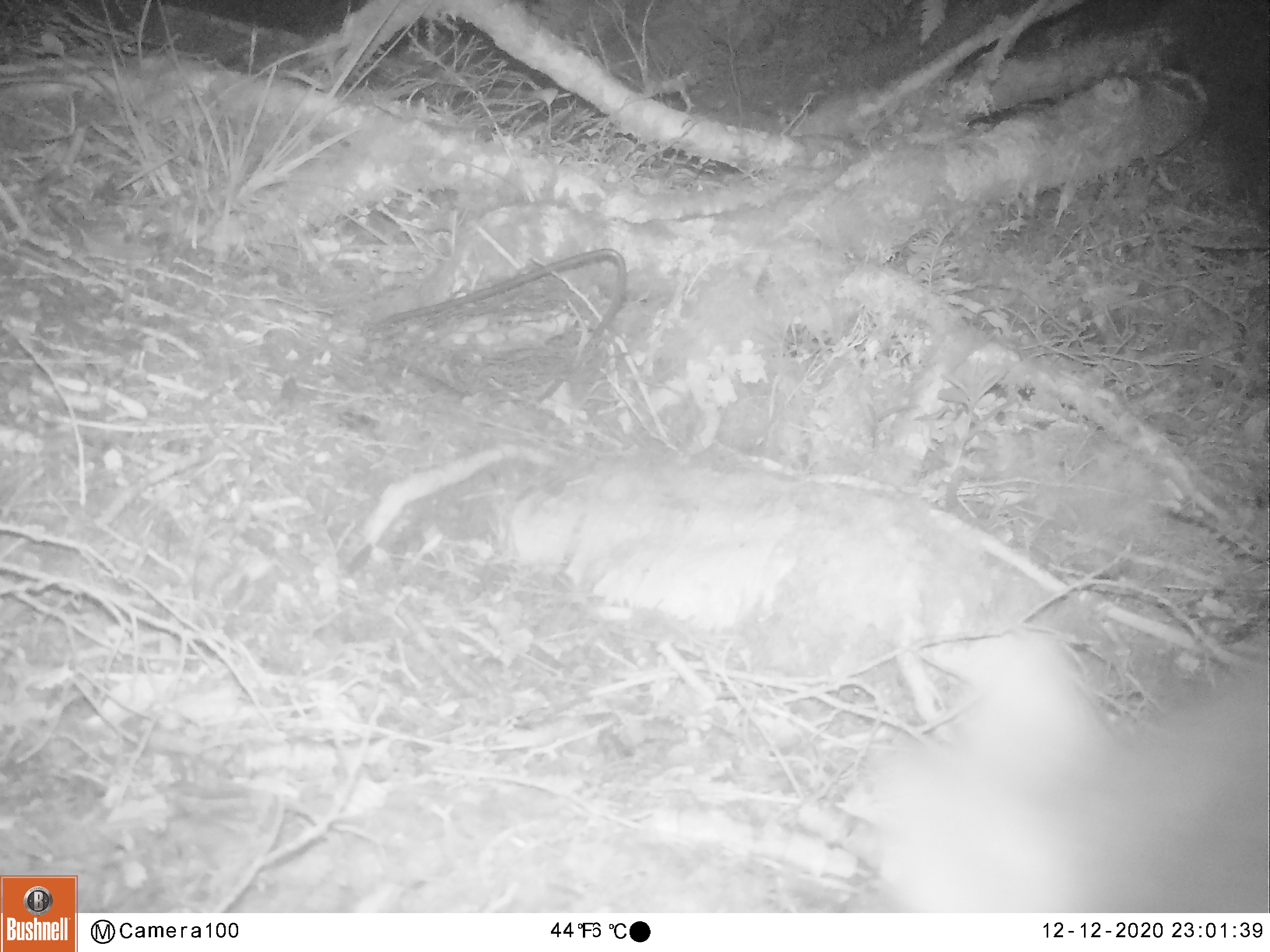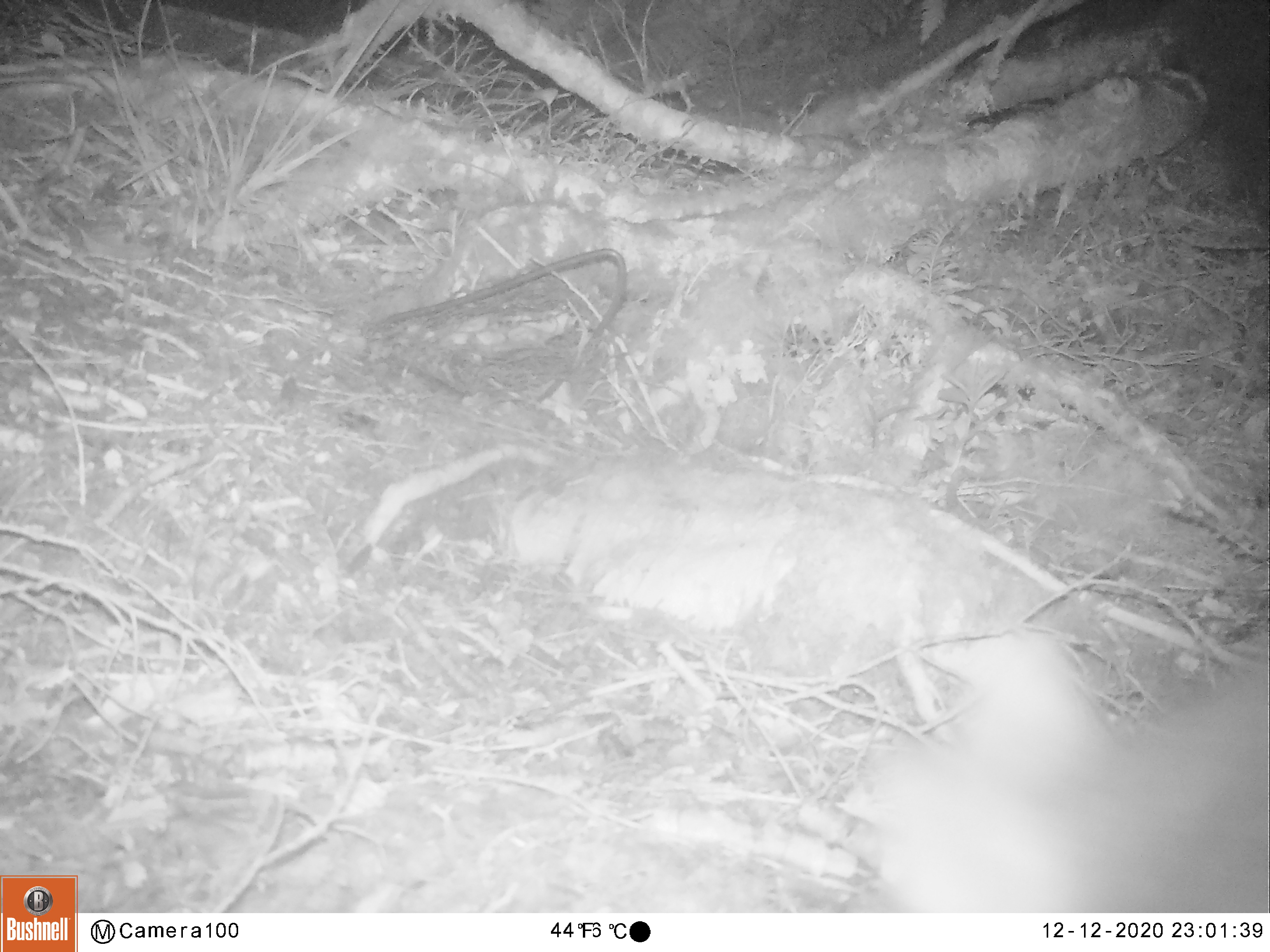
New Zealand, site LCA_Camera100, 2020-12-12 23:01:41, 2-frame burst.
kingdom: Animalia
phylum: Chordata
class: Mammalia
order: Diprotodontia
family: Phalangeridae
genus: Trichosurus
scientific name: Trichosurus vulpecula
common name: common brushtail possum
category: possum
Possum (common brushtail possum) (Trichosurus vulpecula).